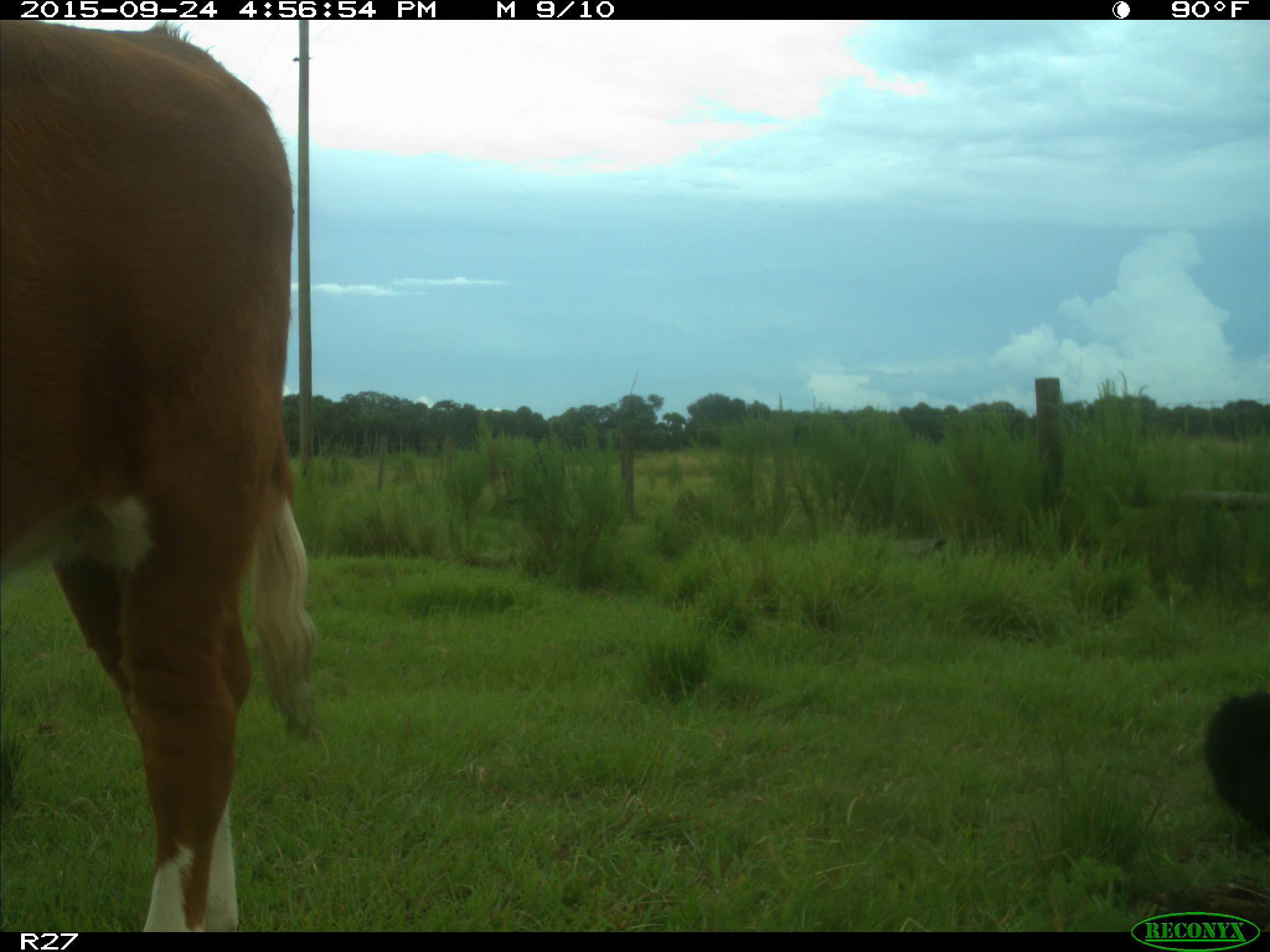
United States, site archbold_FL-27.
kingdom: Animalia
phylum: Chordata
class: Mammalia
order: Artiodactyla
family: Bovidae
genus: Bos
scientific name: Bos taurus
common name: domestic cow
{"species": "Bos taurus (domestic cow)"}